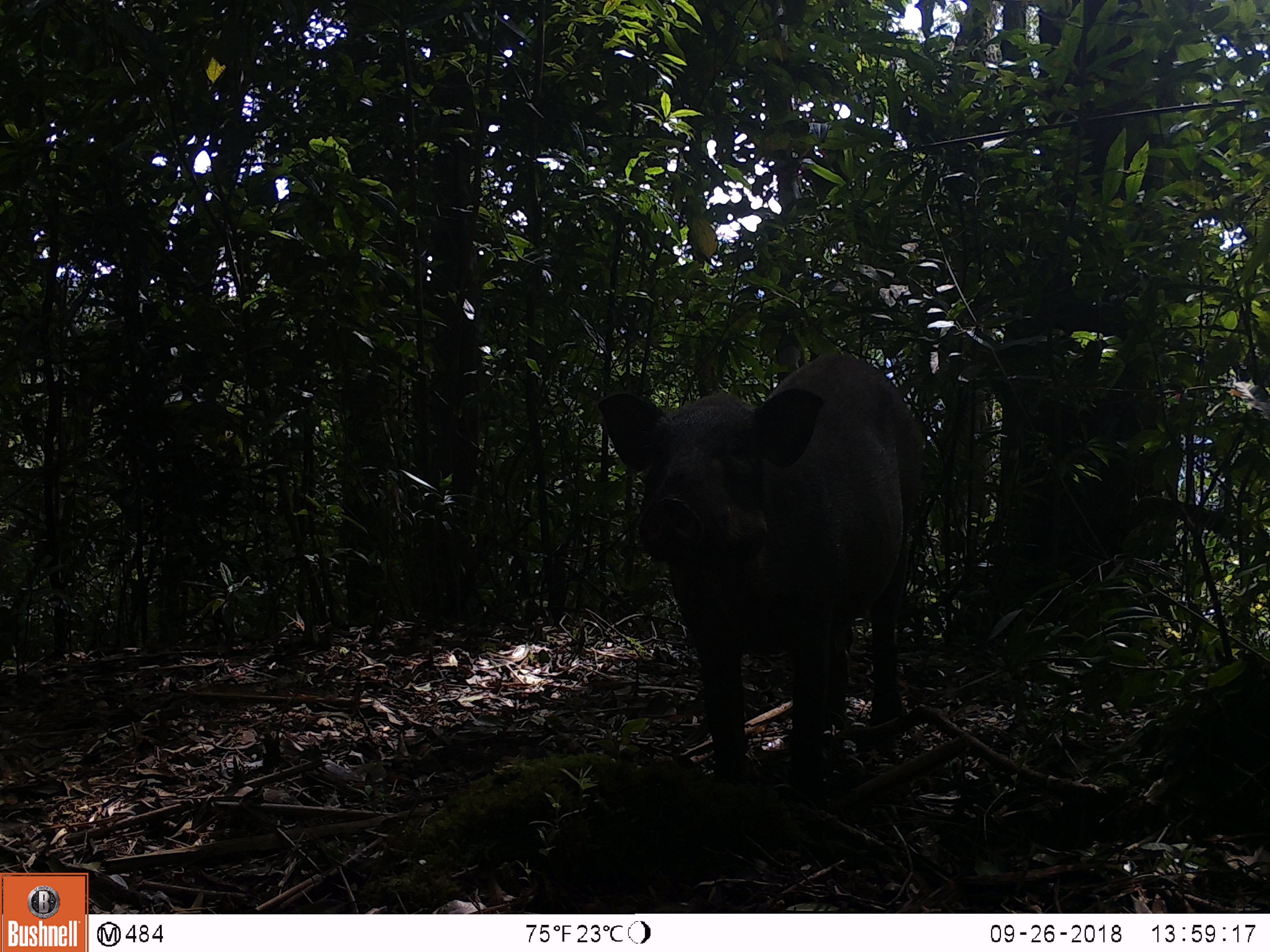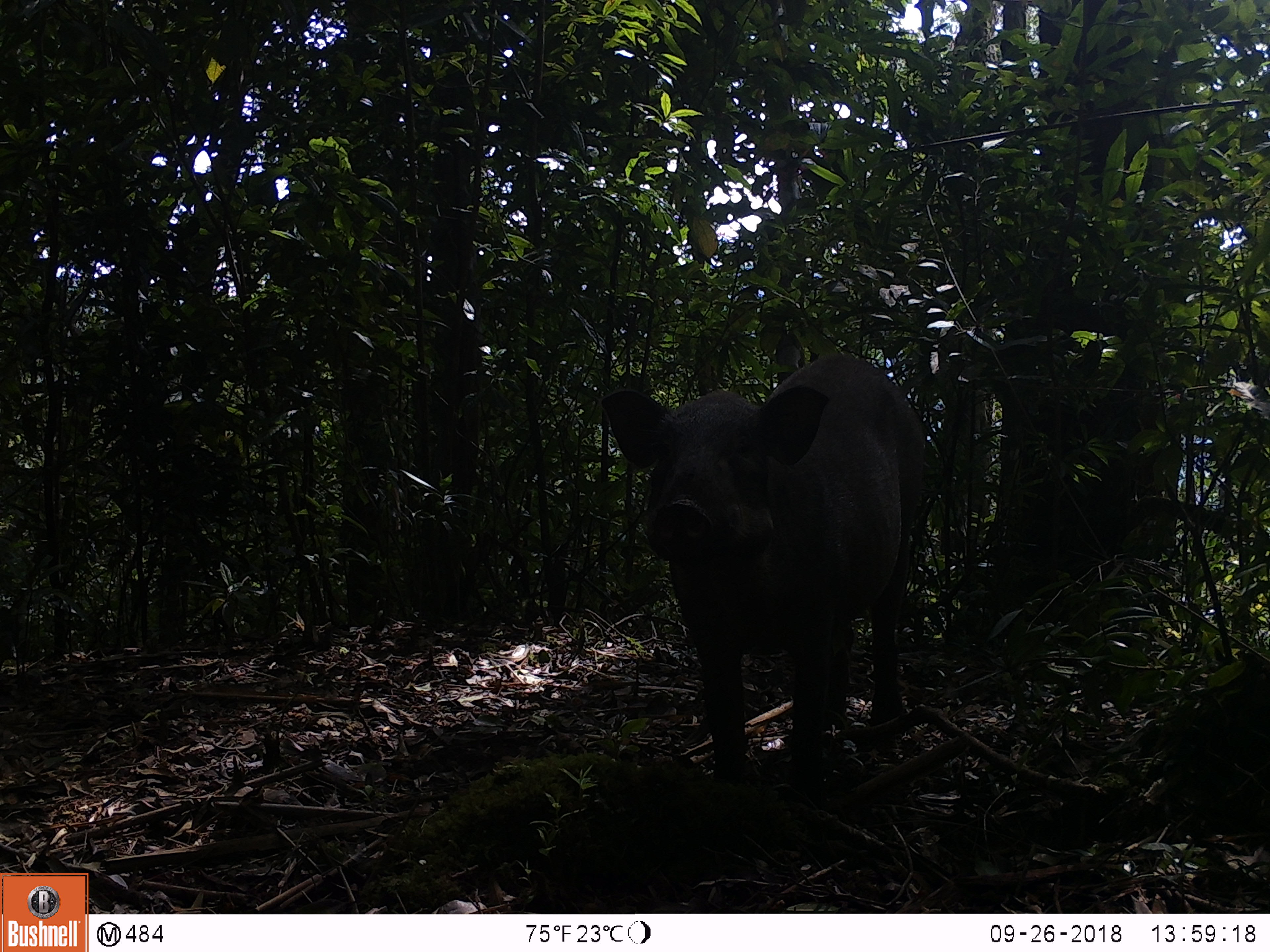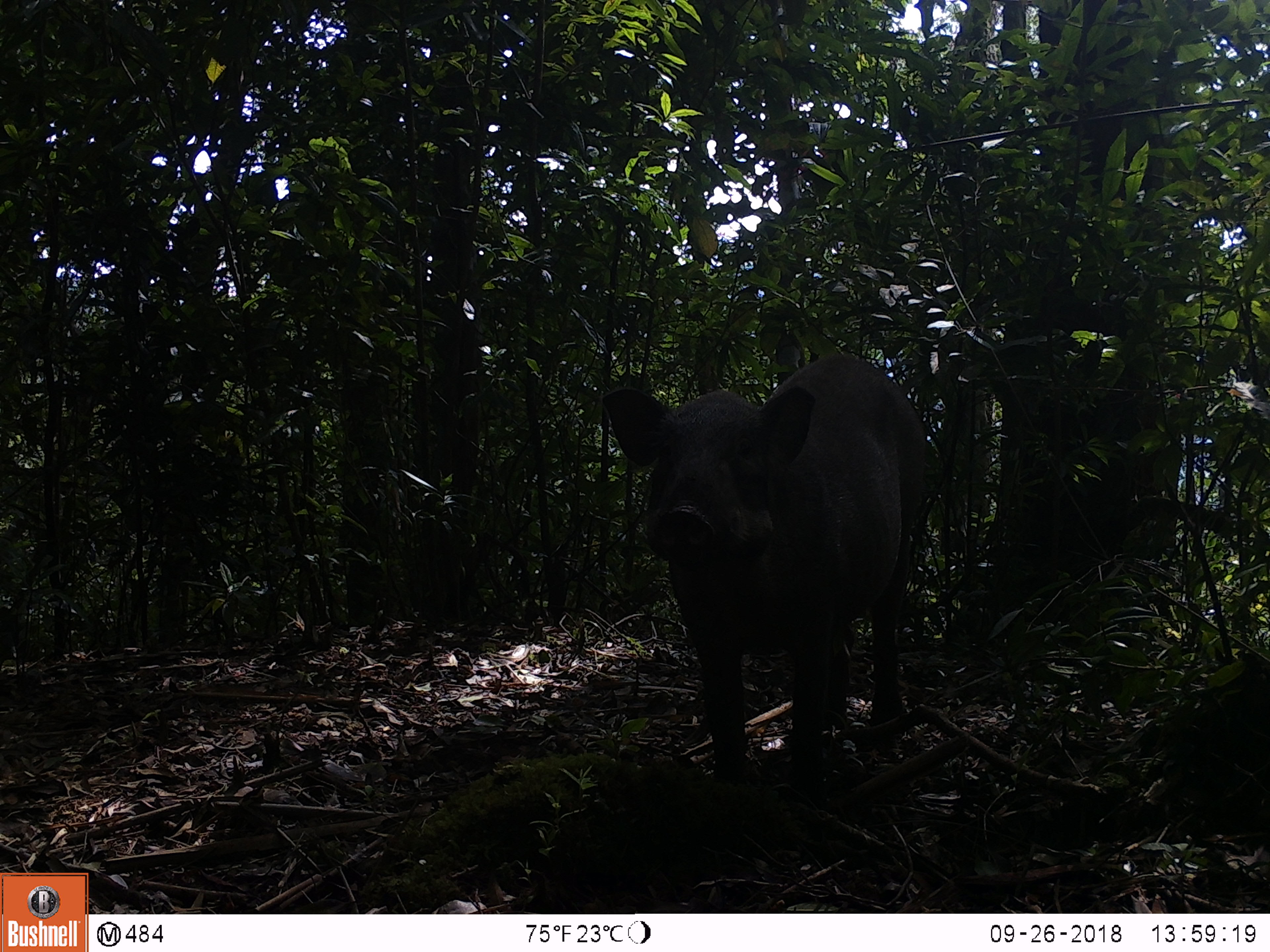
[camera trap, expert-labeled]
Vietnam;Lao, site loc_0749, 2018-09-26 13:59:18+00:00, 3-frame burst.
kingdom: Animalia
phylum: Chordata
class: Mammalia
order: Artiodactyla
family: Suidae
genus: Sus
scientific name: Sus scrofa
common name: eurasian wild pig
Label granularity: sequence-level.